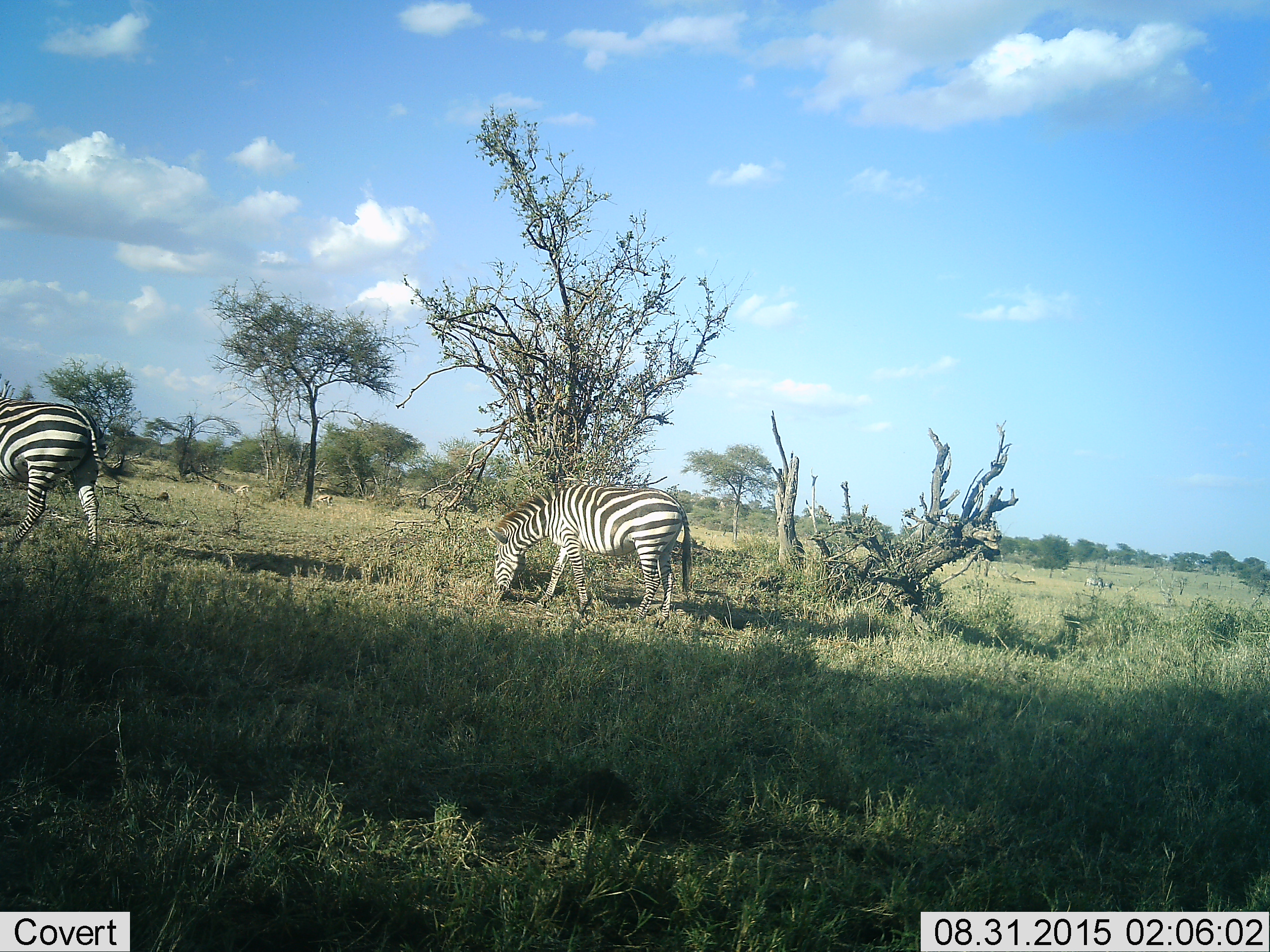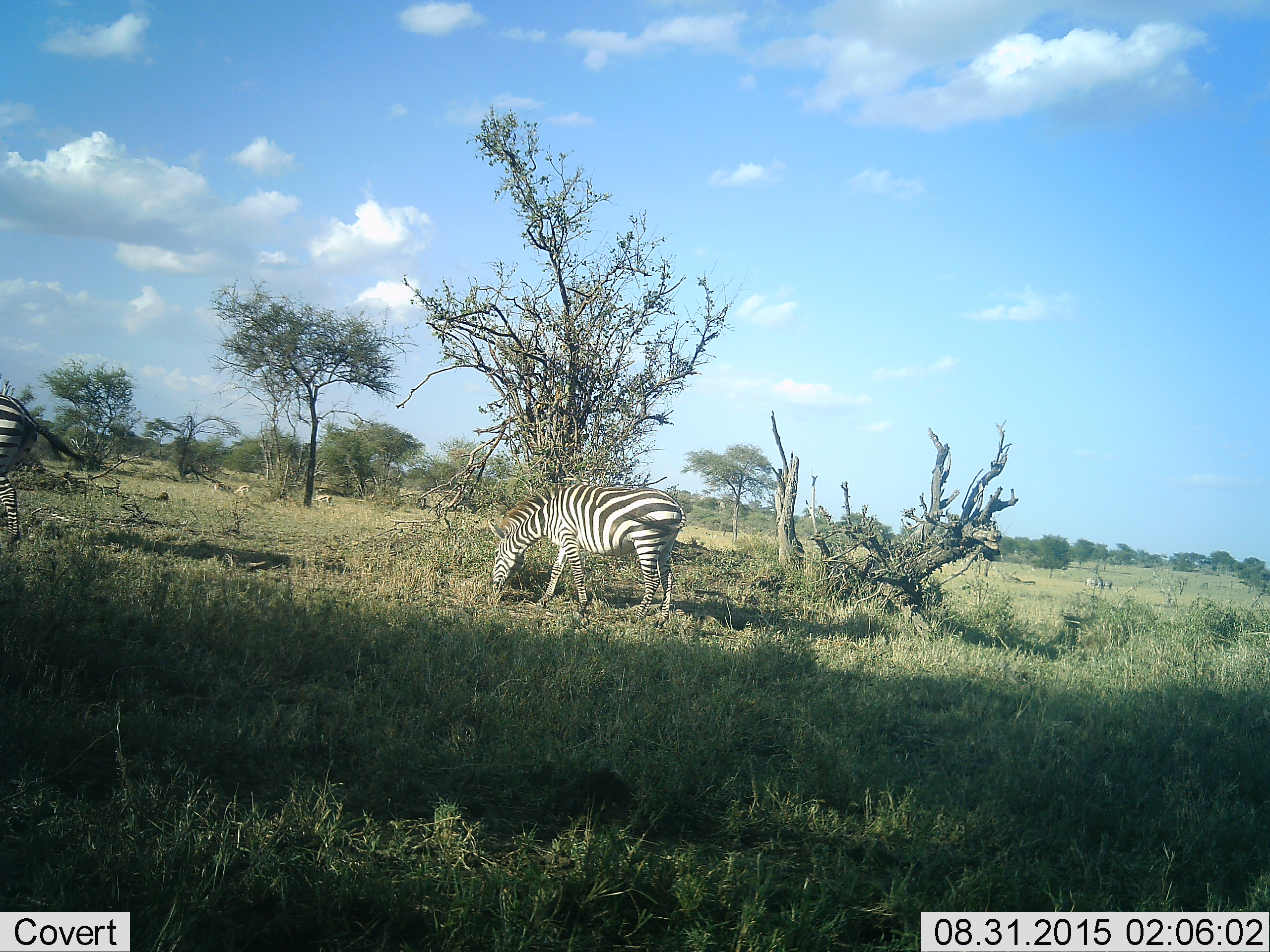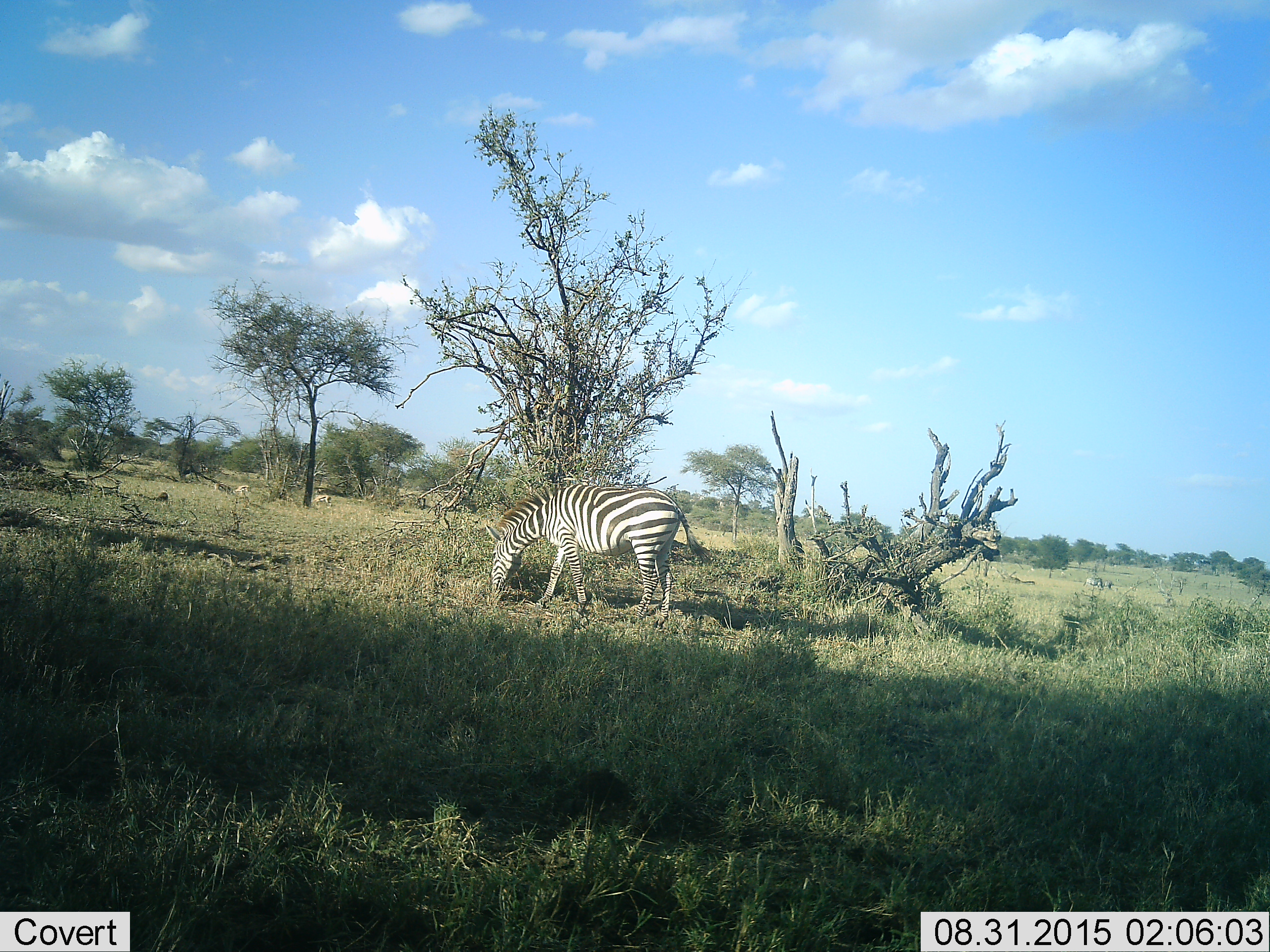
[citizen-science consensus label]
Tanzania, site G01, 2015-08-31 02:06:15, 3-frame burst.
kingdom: Animalia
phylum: Chordata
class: Mammalia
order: Perissodactyla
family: Equidae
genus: Equus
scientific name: Equus quagga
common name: plains zebra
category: zebra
Zebra (plains zebra) (Equus quagga), count 2. Behavior (volunteer vote fractions): standing 21%, resting 0%, moving 68%, interacting 0%. Young present (vote fraction): 0%. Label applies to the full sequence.